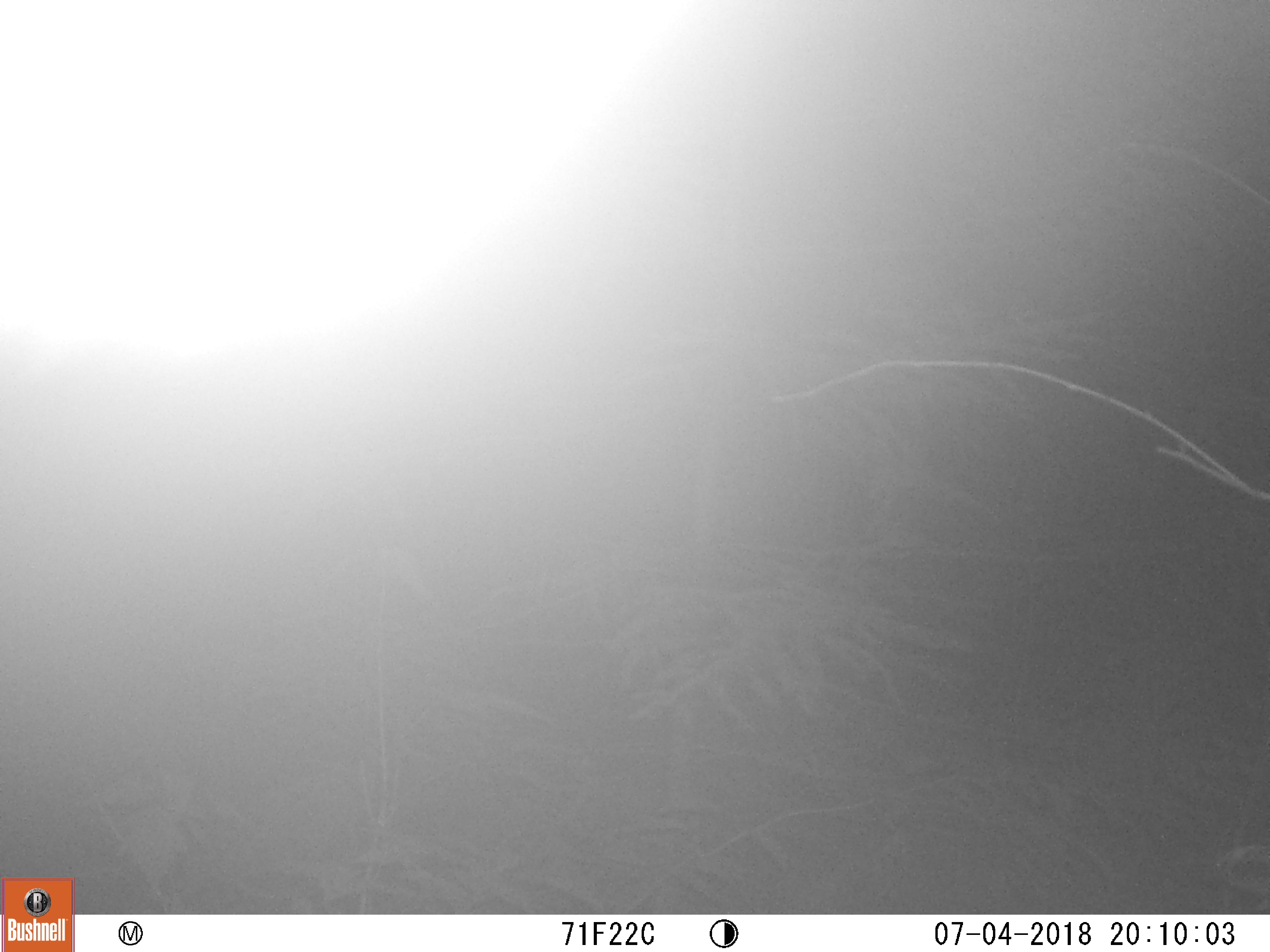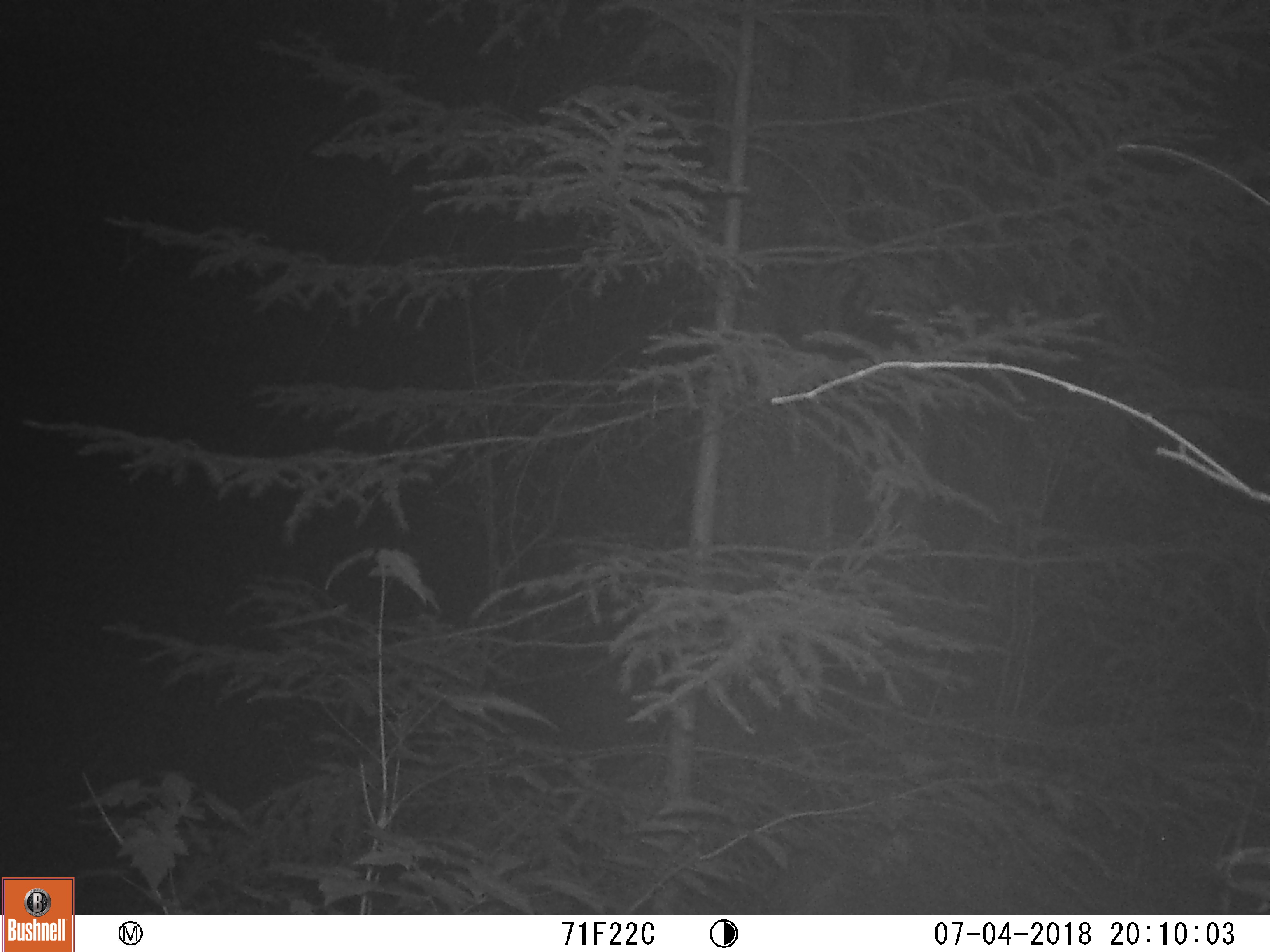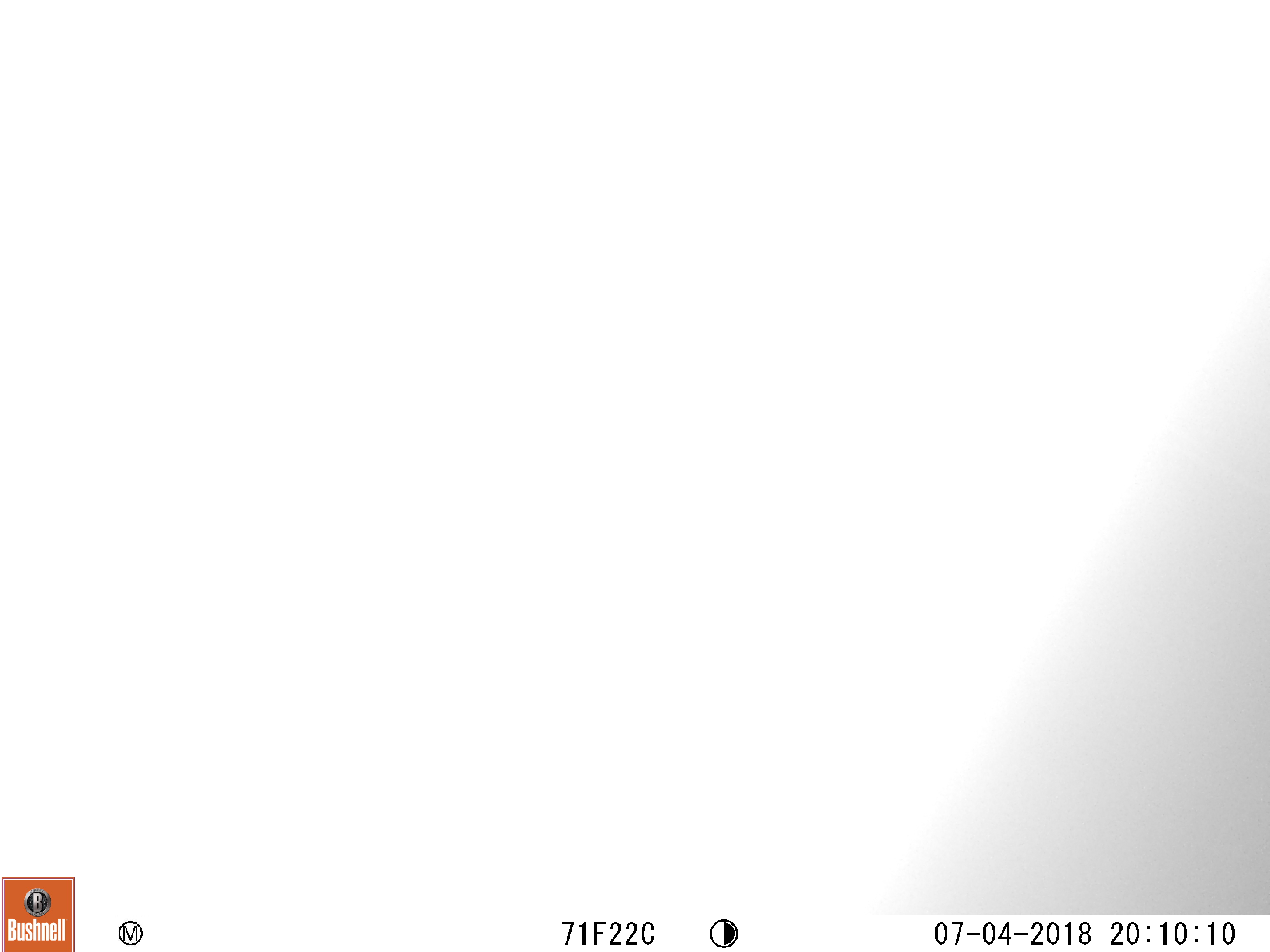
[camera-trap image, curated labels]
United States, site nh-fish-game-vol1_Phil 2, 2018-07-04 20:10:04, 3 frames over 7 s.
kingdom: Animalia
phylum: Chordata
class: Mammalia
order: Carnivora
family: Ursidae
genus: Ursus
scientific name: Ursus americanus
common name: black bear